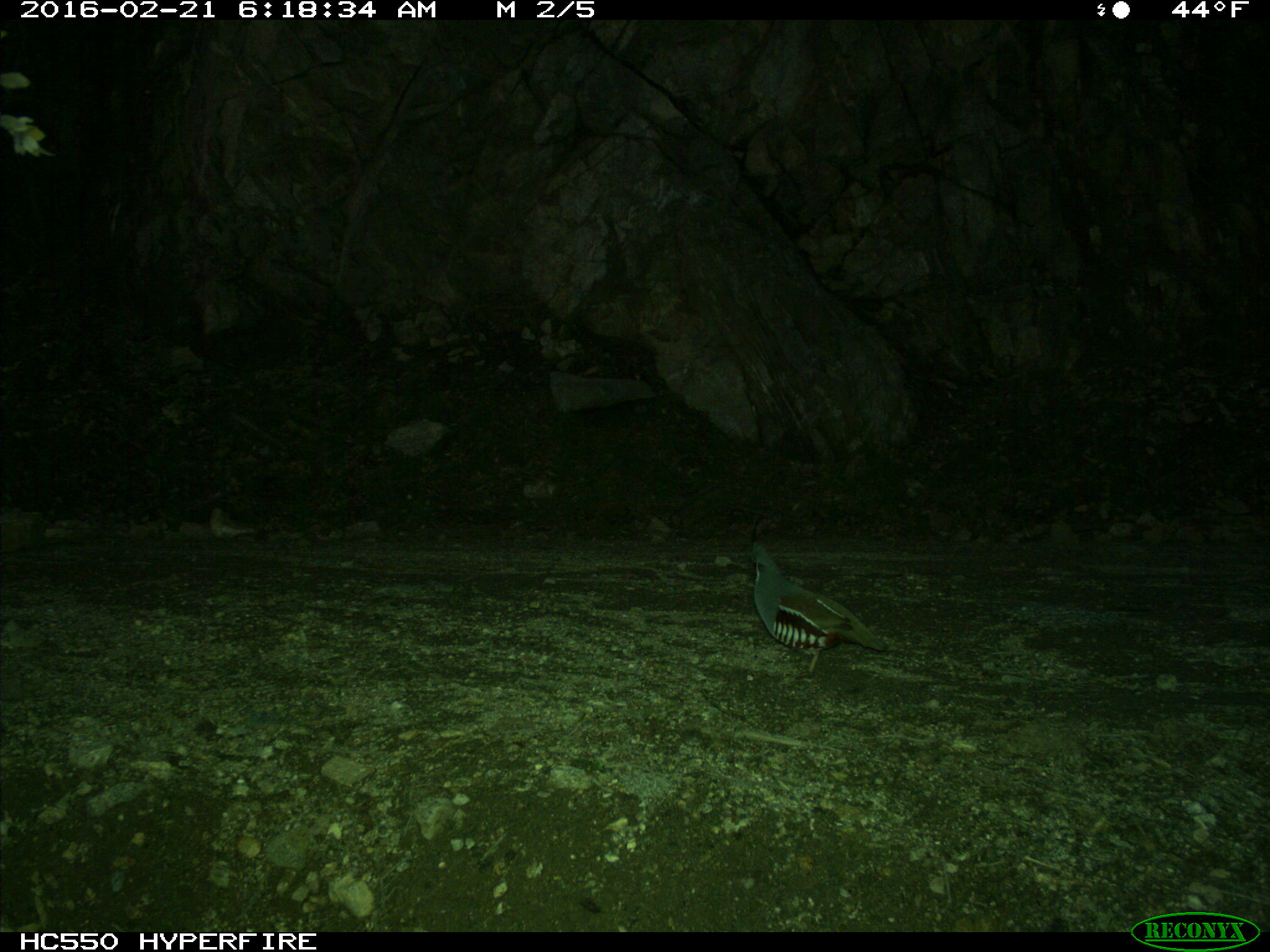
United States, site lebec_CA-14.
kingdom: Animalia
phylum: Chordata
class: Aves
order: Galliformes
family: Odontophoridae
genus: Callipepla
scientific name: Callipepla californica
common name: california quail